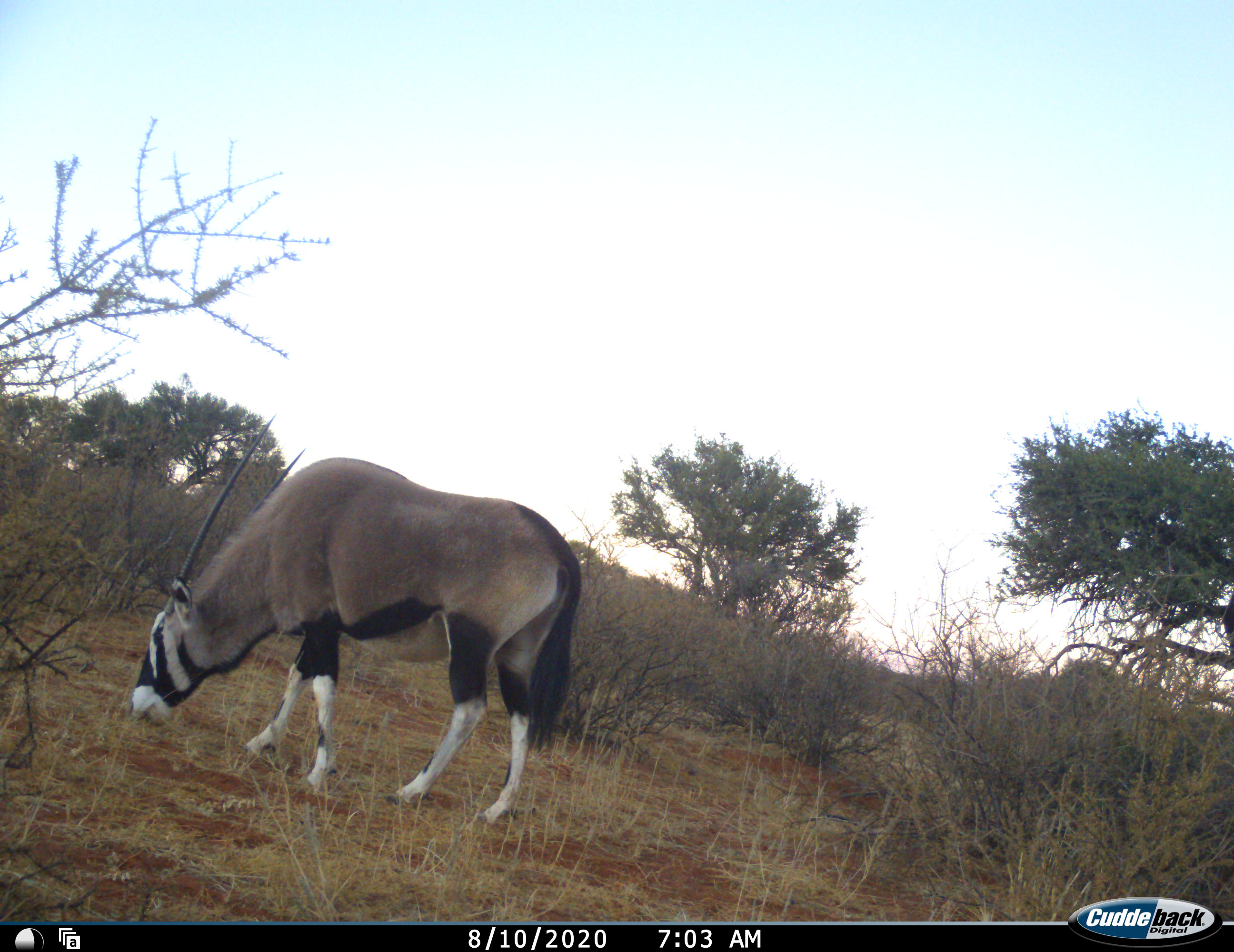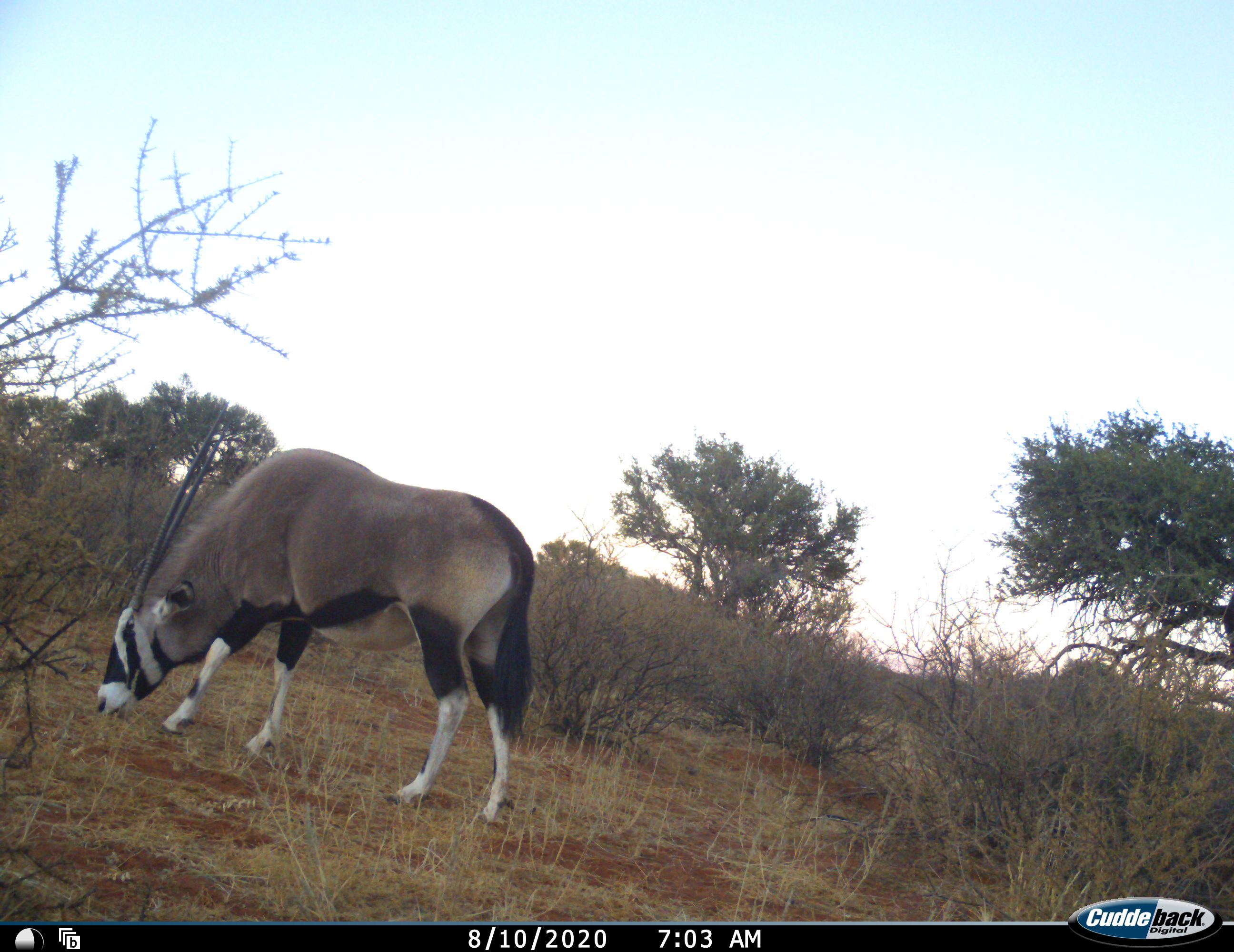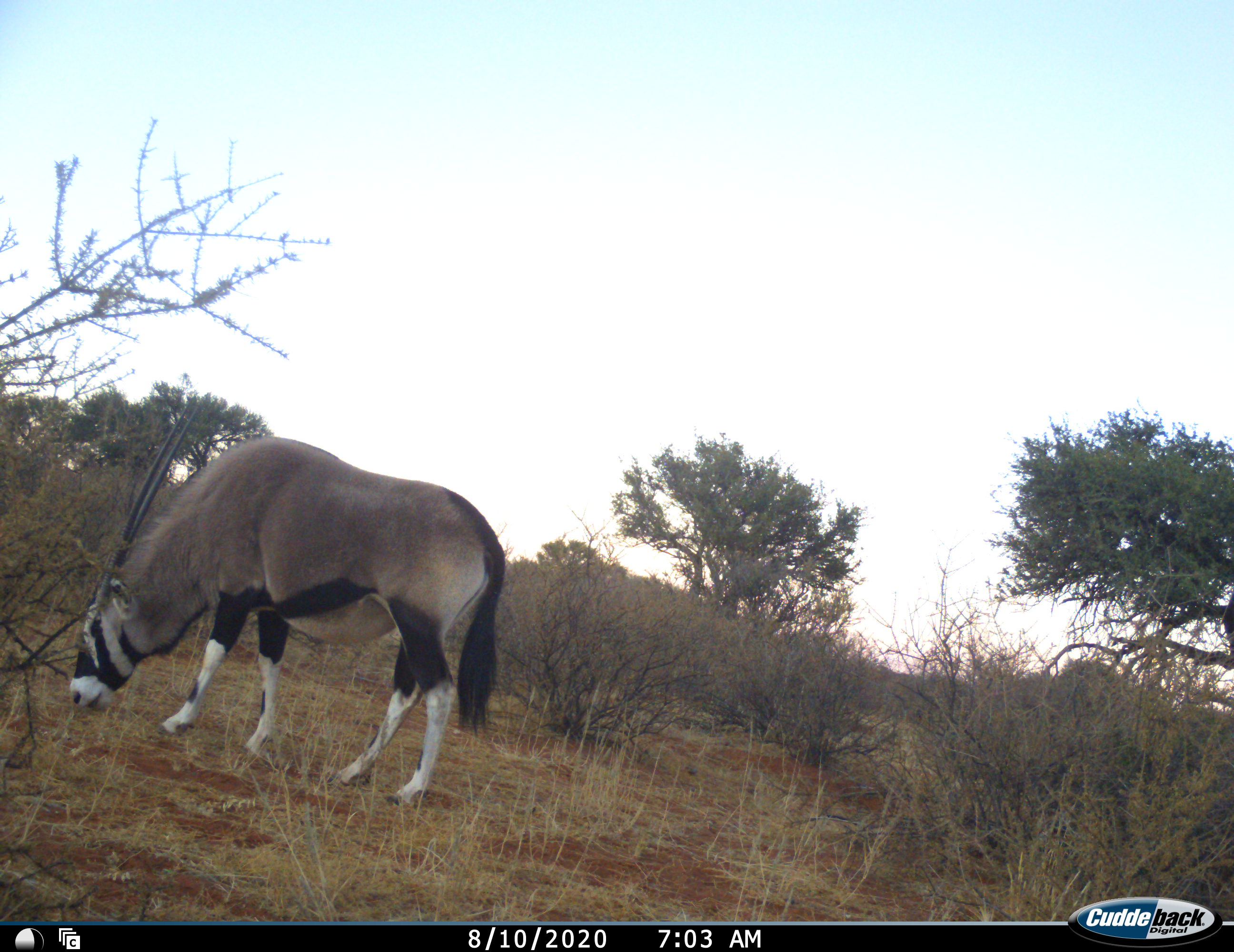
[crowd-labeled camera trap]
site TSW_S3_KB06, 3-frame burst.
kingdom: Animalia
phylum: Chordata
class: Mammalia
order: Artiodactyla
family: Bovidae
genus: Oryx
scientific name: Oryx gazella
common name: gemsbok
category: oryx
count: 1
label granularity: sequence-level